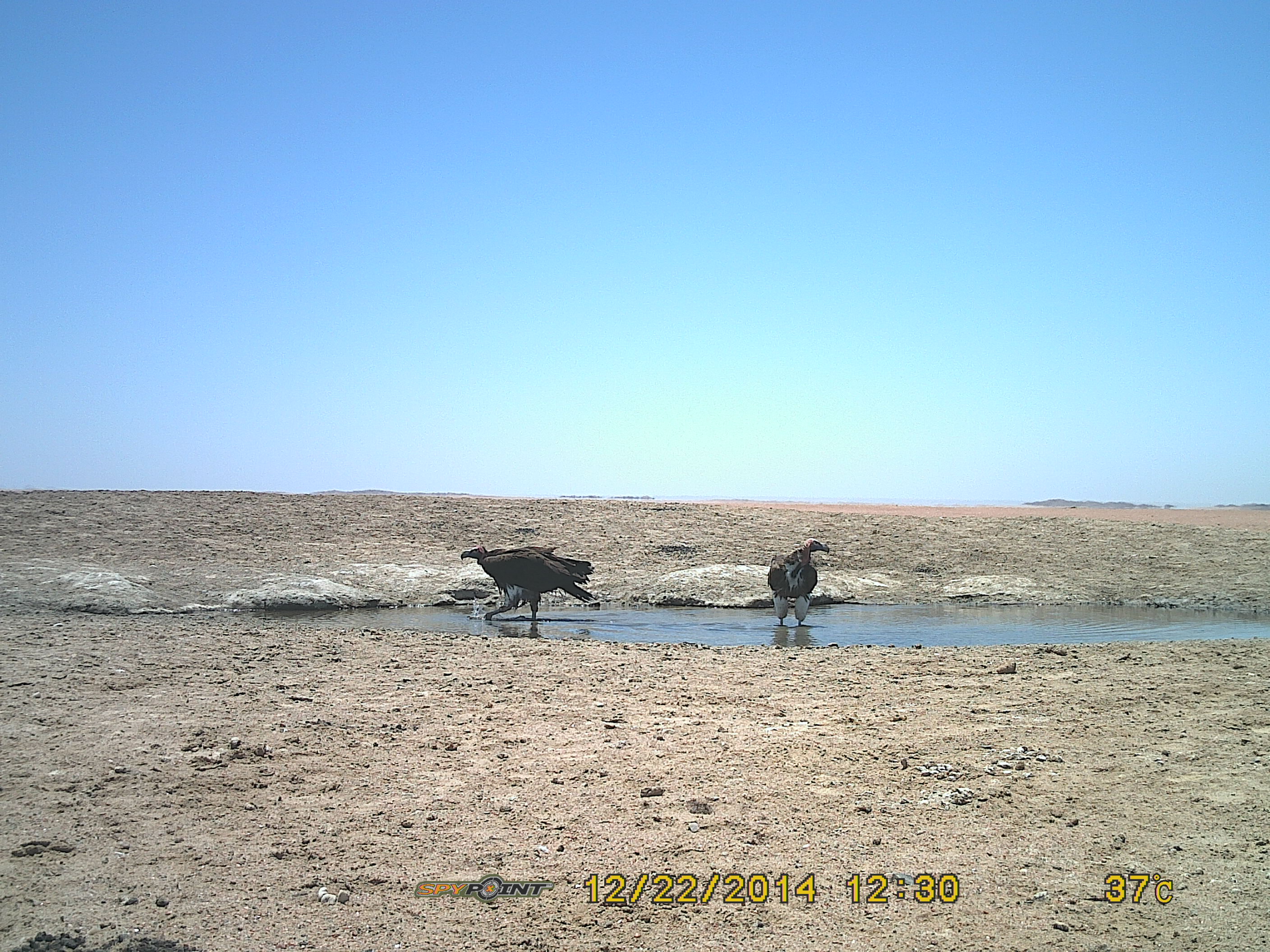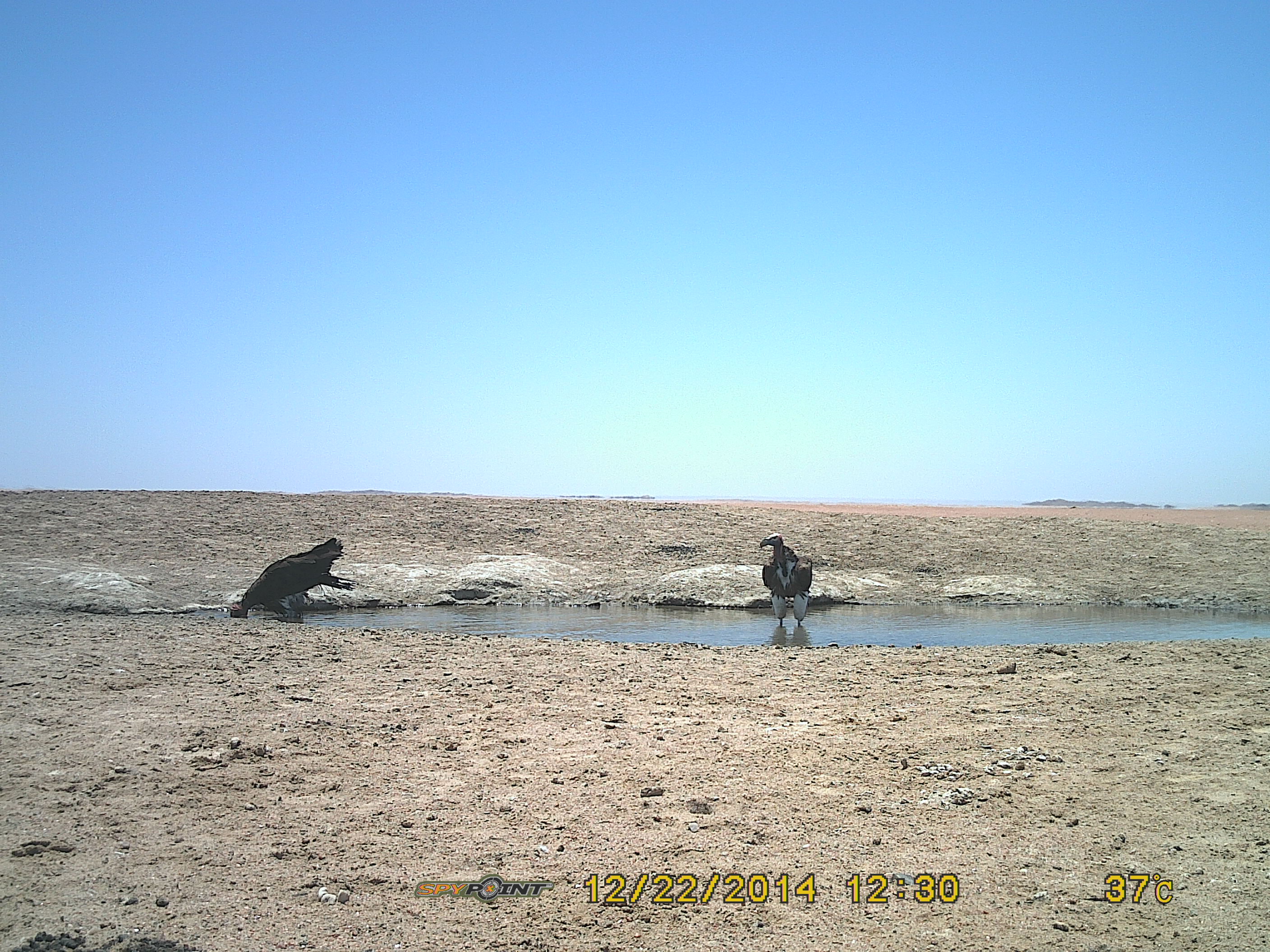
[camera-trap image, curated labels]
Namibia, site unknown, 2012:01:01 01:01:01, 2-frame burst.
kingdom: Animalia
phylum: Chordata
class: Aves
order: Accipitriformes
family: Accipitridae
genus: Torgos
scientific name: Torgos tracheliotos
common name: lappet-faced vulture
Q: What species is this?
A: Torgos tracheliotos (lappet-faced vulture).